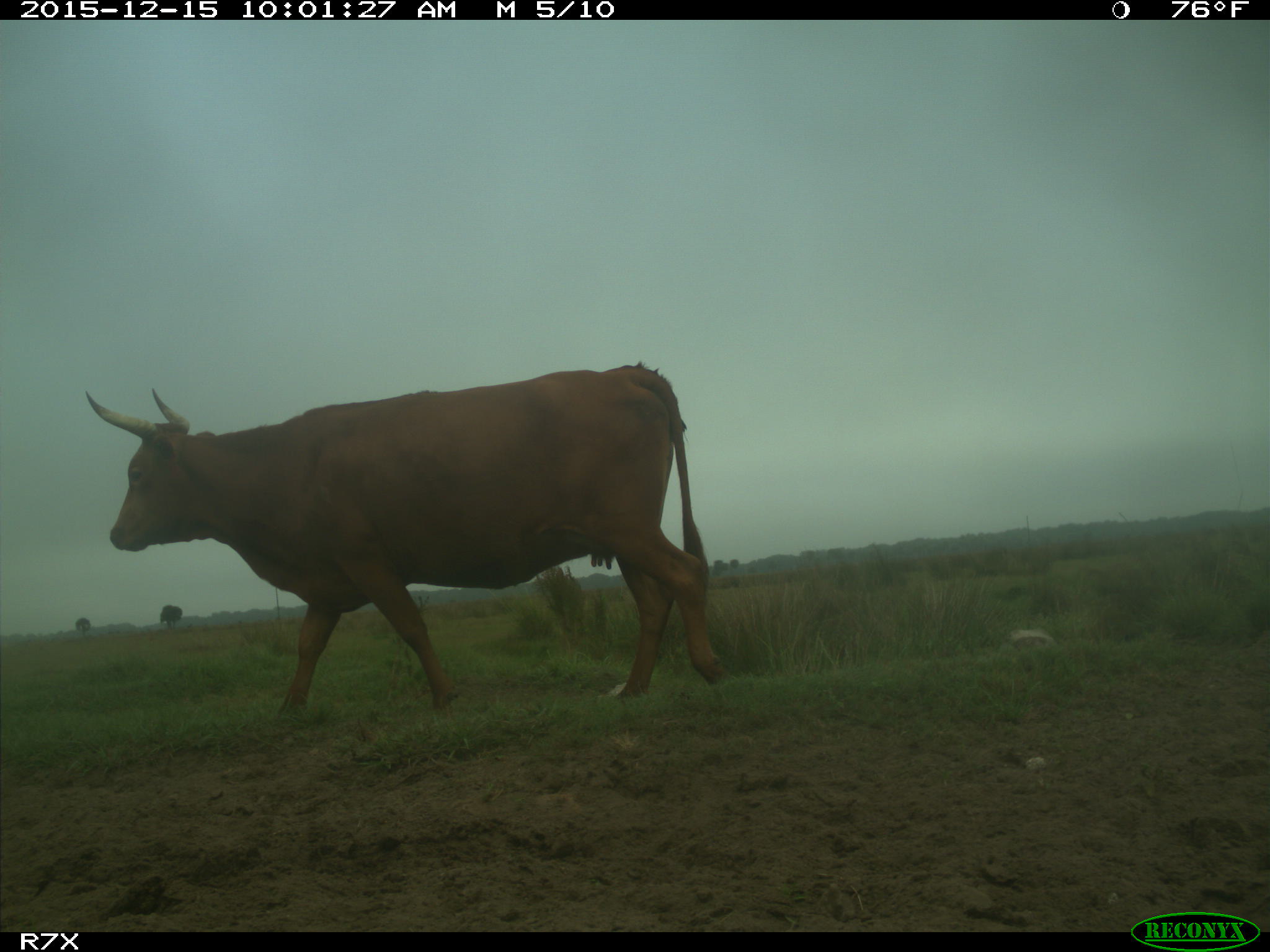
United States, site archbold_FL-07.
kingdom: Animalia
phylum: Chordata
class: Mammalia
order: Artiodactyla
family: Bovidae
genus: Bos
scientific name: Bos taurus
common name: domestic cow